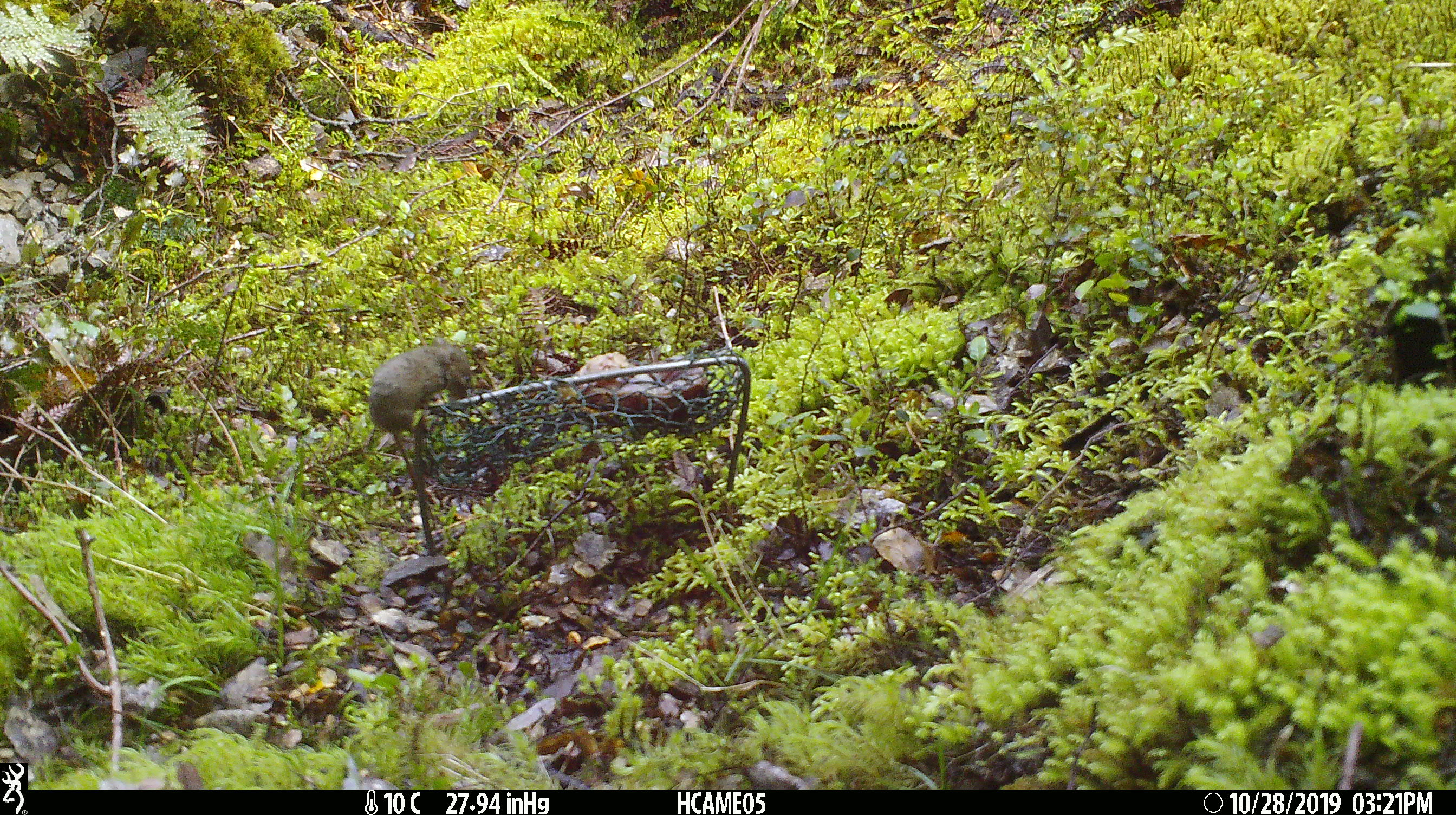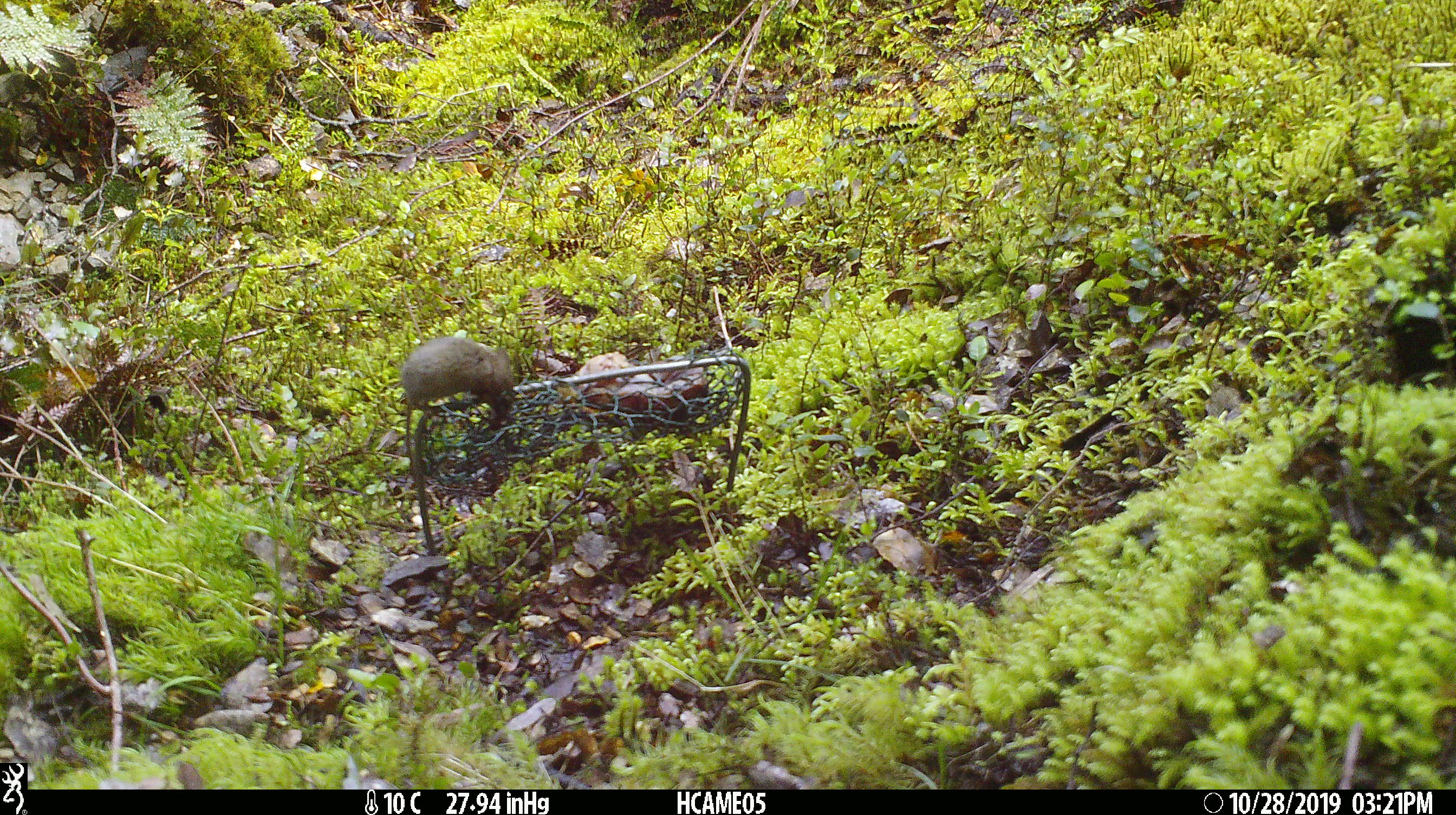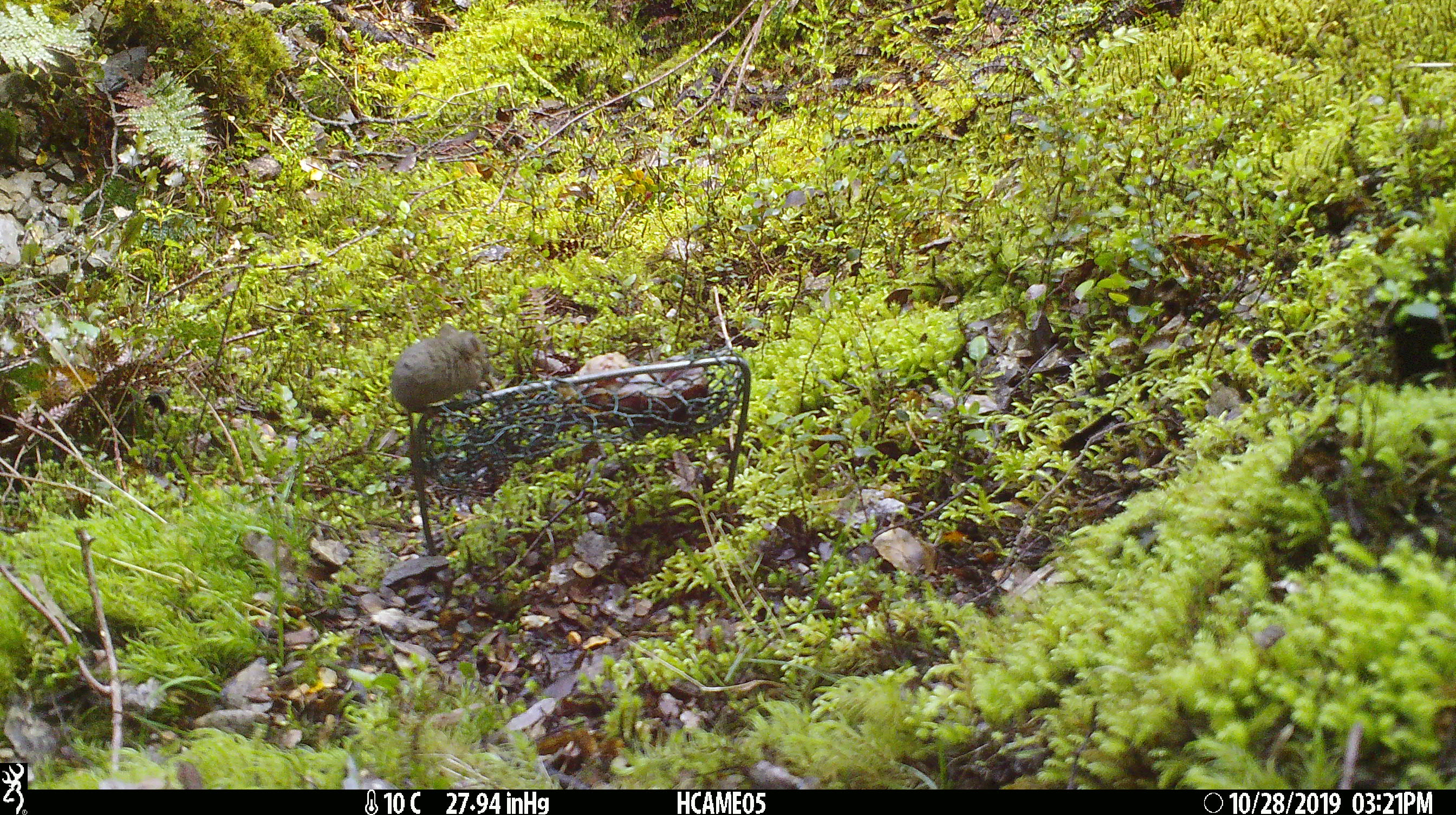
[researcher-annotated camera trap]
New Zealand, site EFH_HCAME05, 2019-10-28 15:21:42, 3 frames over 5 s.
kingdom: Animalia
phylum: Chordata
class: Mammalia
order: Rodentia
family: Muridae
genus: Mus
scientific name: Mus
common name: mouse